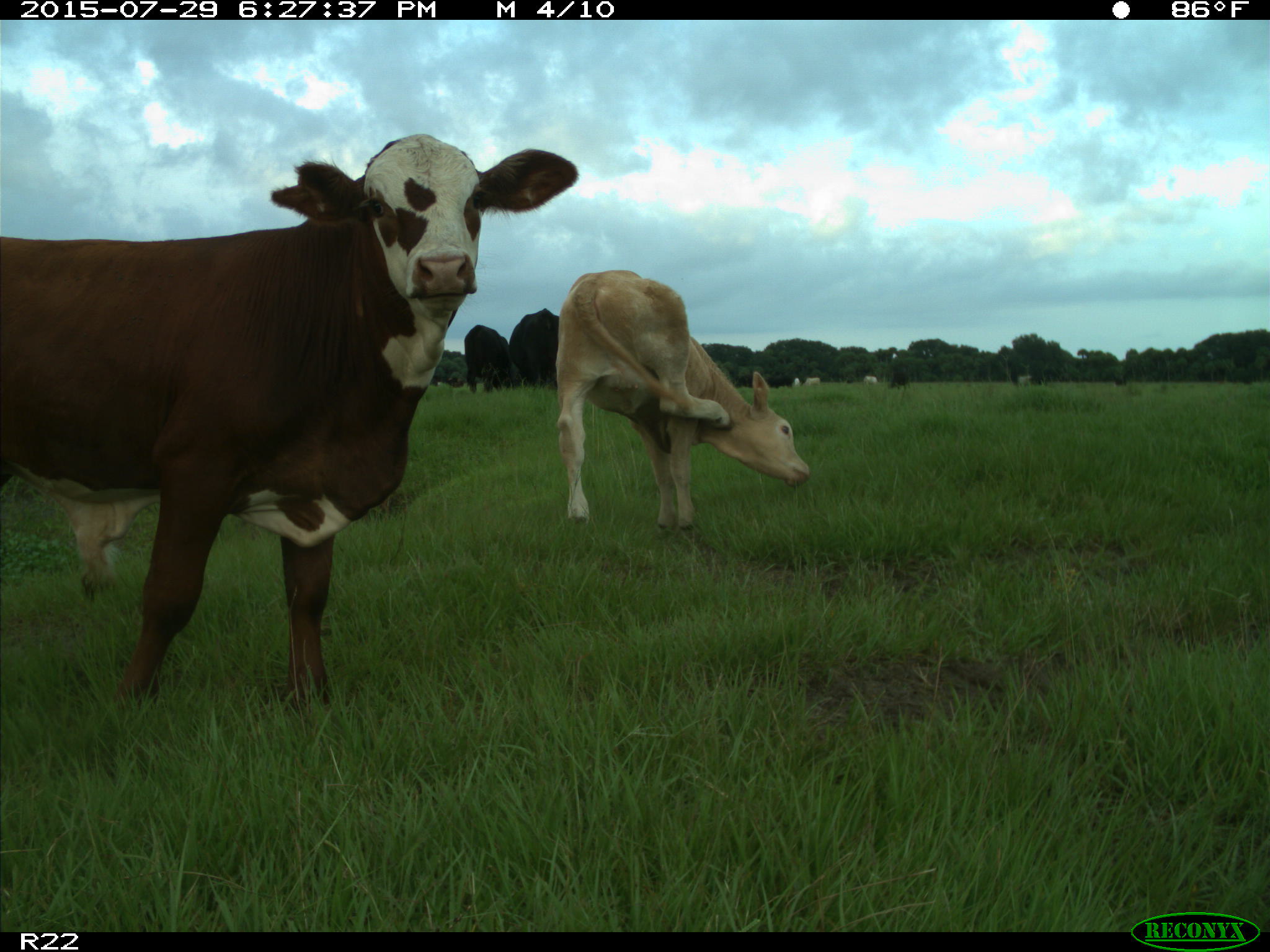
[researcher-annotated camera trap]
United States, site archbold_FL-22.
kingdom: Animalia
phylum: Chordata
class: Mammalia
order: Artiodactyla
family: Bovidae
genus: Bos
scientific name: Bos taurus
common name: domestic cow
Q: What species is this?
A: Bos taurus (domestic cow).